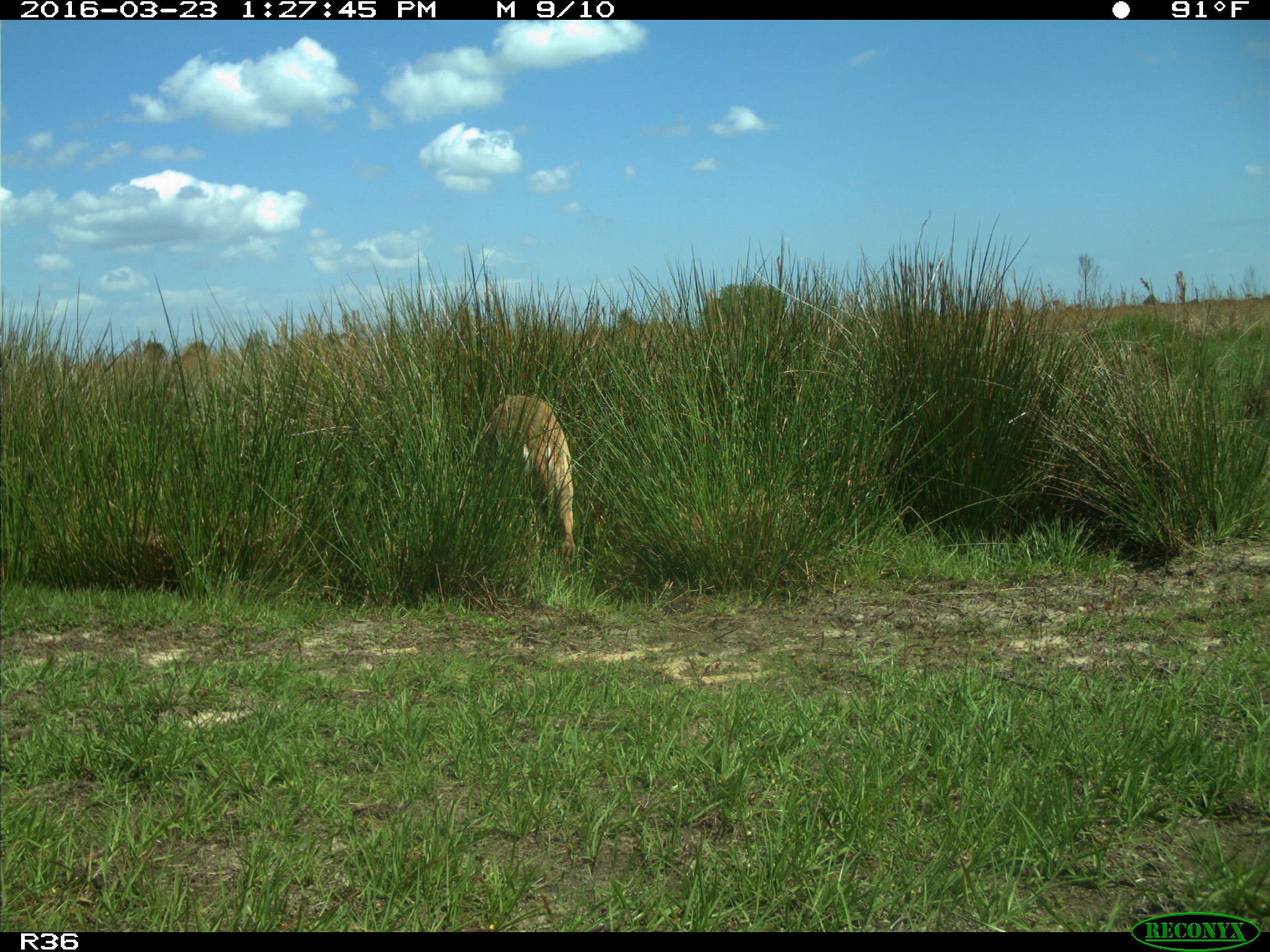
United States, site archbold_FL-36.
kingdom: Animalia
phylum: Chordata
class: Mammalia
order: Artiodactyla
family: Cervidae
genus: Odocoileus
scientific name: Odocoileus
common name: deer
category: unidentified deer